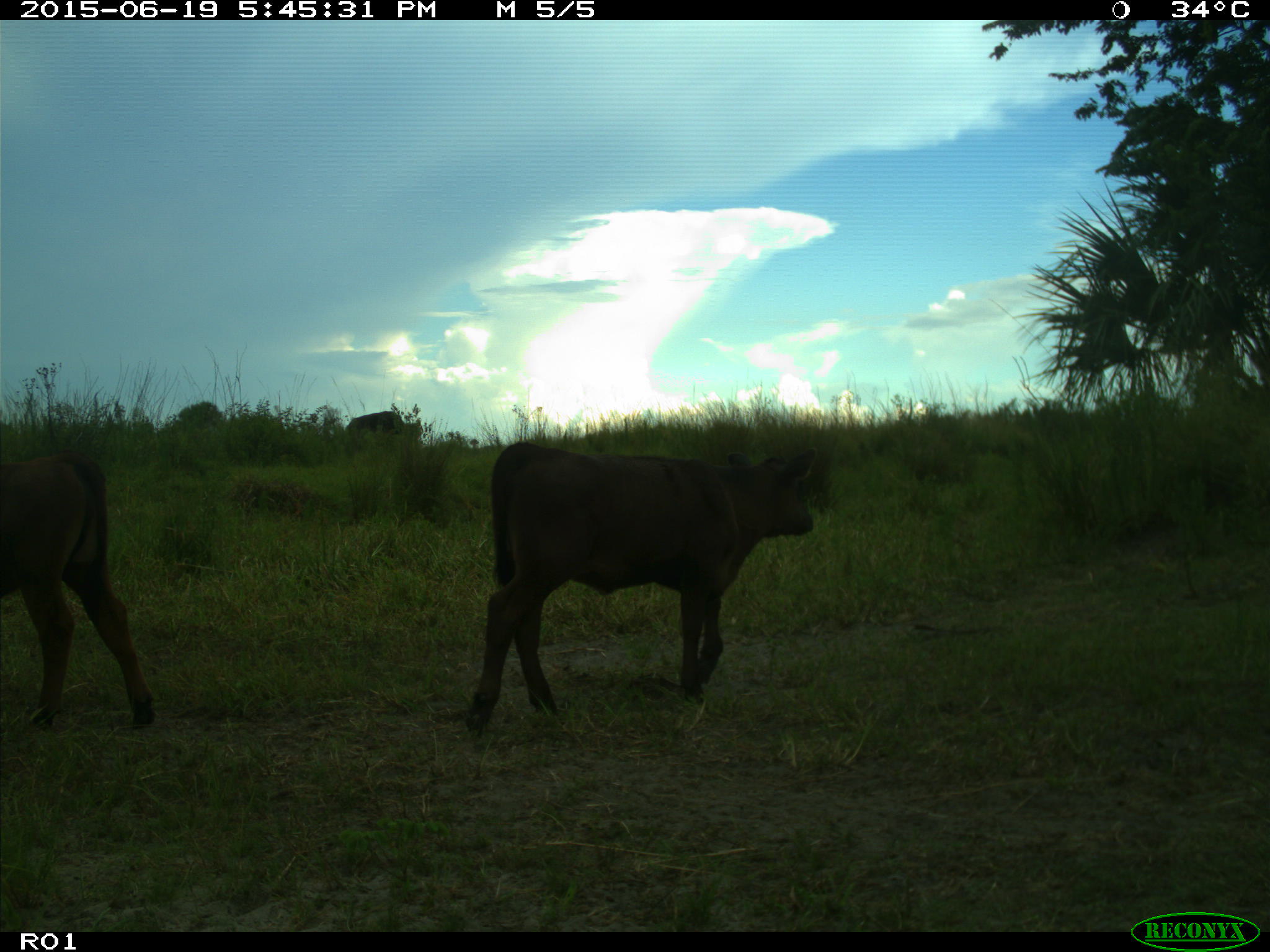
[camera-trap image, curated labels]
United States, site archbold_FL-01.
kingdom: Animalia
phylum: Chordata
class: Mammalia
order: Artiodactyla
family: Bovidae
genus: Bos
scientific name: Bos taurus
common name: domestic cow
Bos taurus (domestic cow).